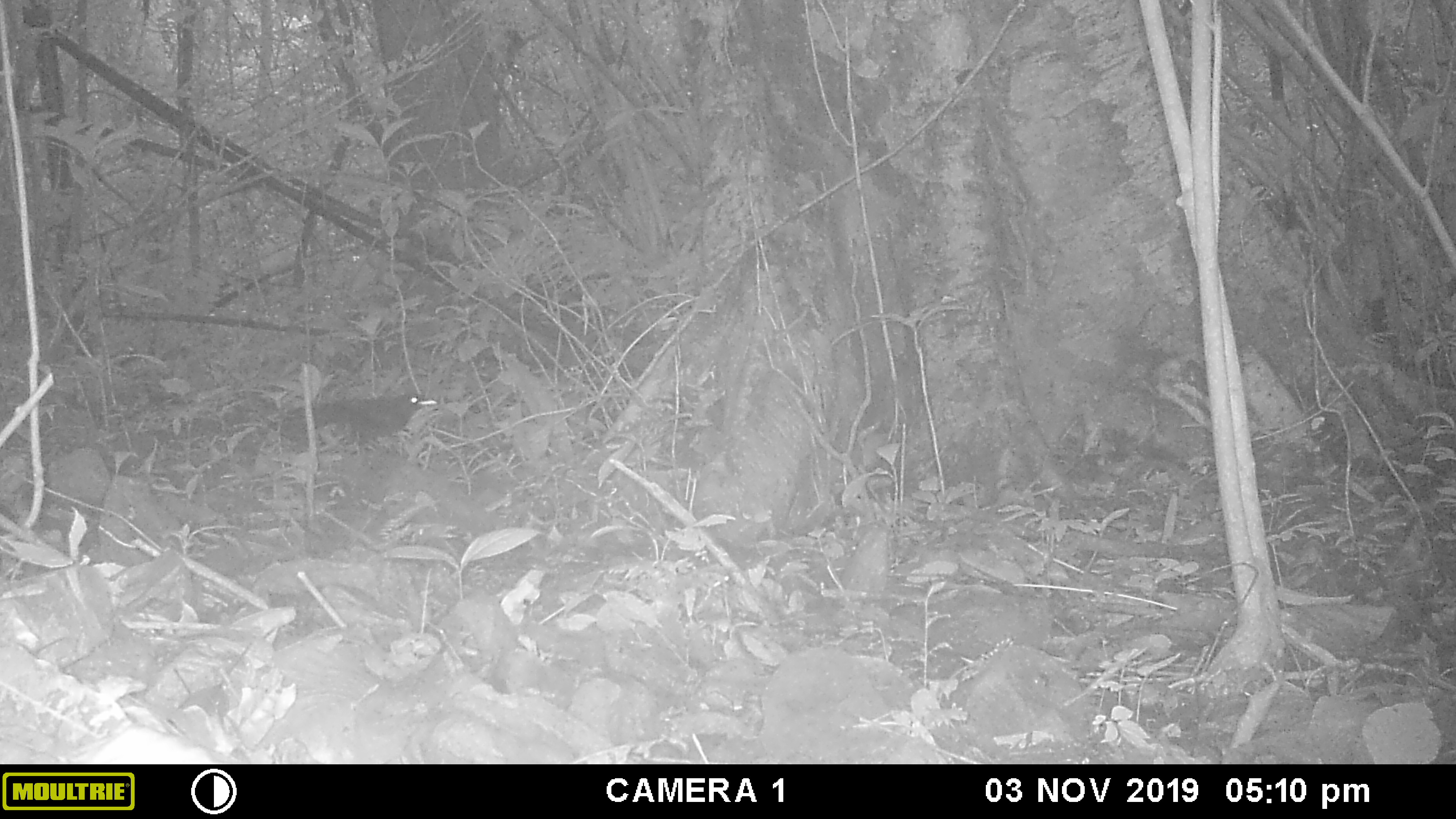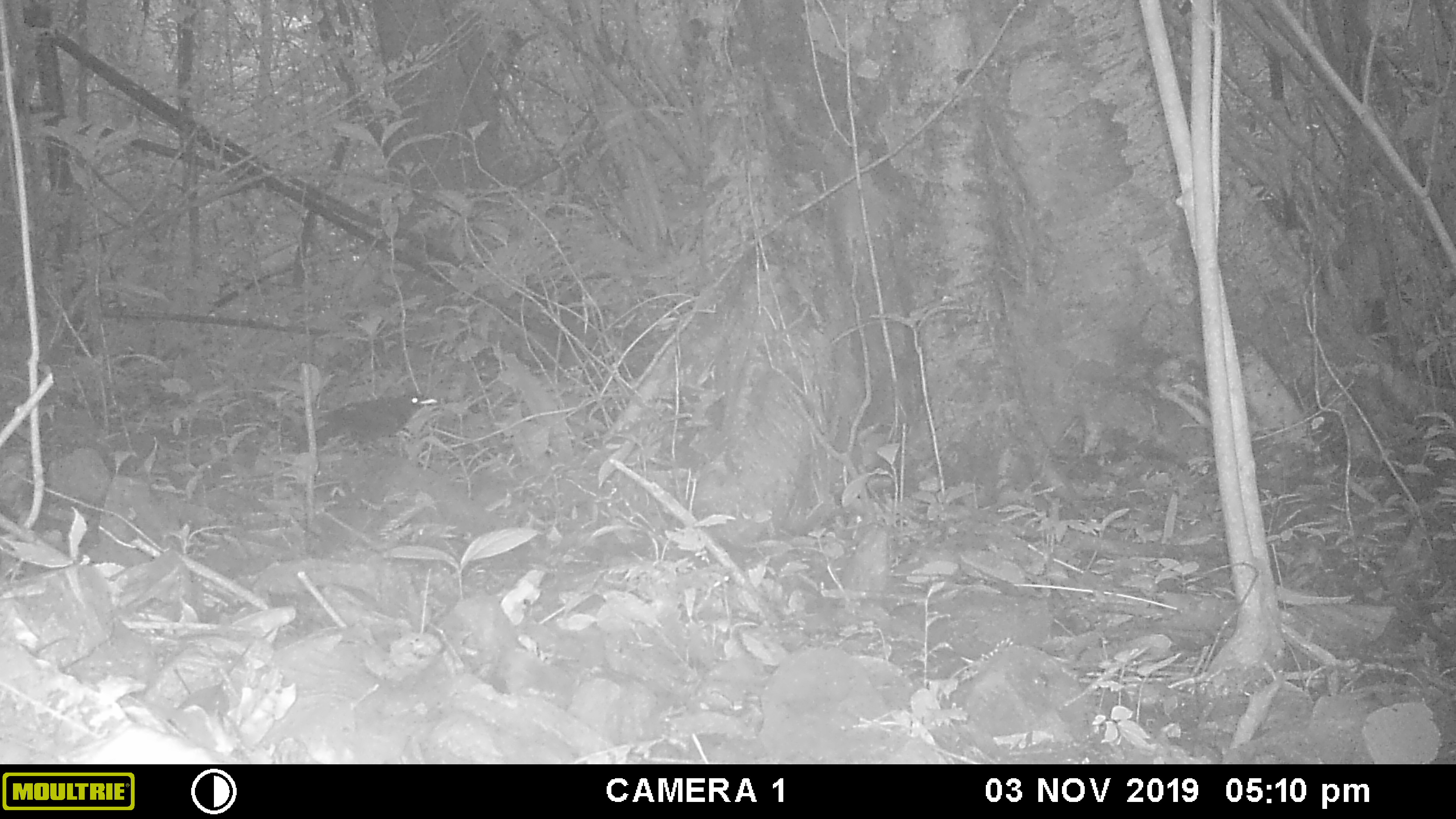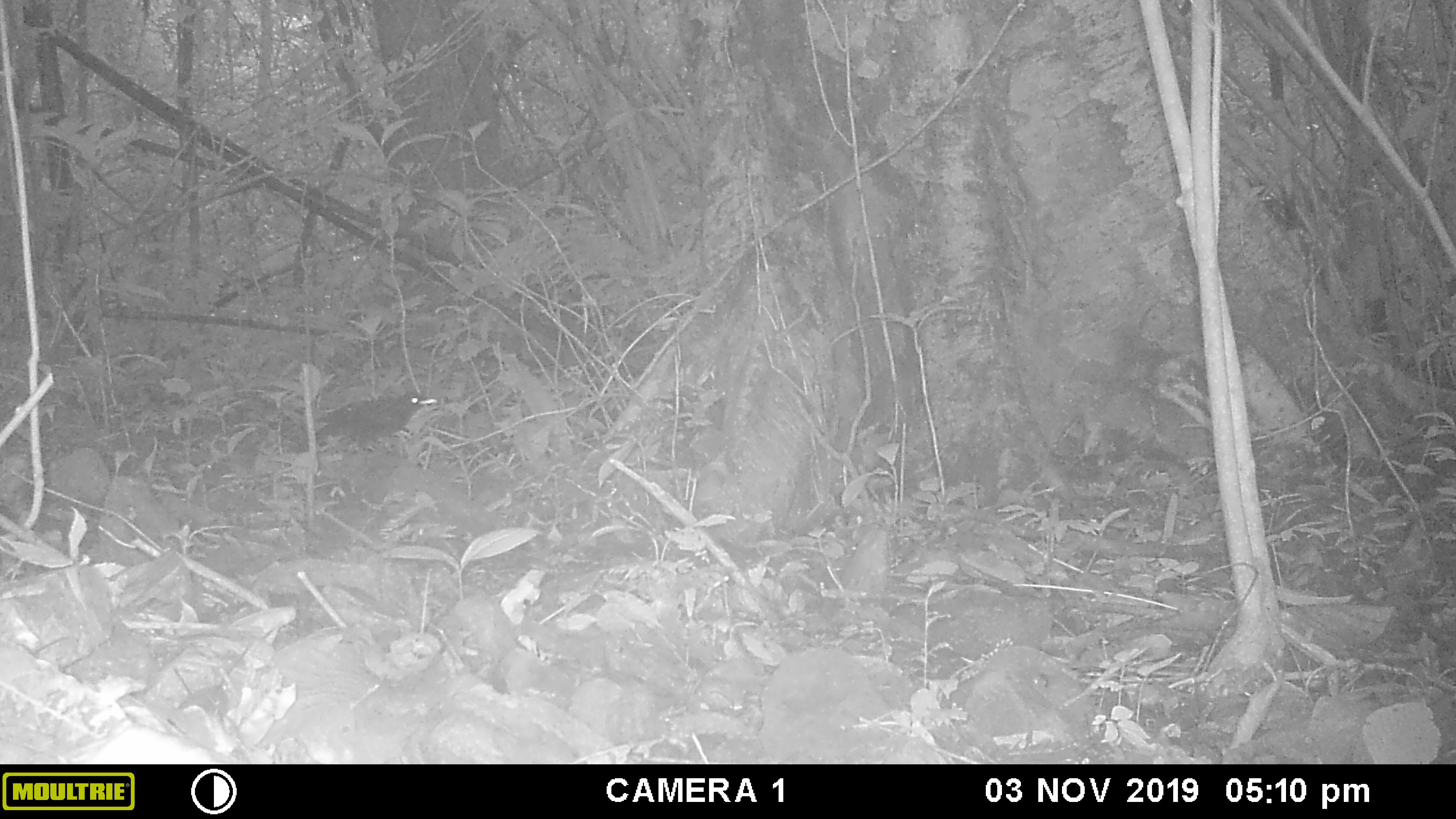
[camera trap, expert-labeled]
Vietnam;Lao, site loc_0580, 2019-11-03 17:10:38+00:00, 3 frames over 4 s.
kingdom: Animalia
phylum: Chordata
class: Aves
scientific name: Aves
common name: bird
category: unidentified bird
Unidentified bird (bird) (Aves). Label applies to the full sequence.